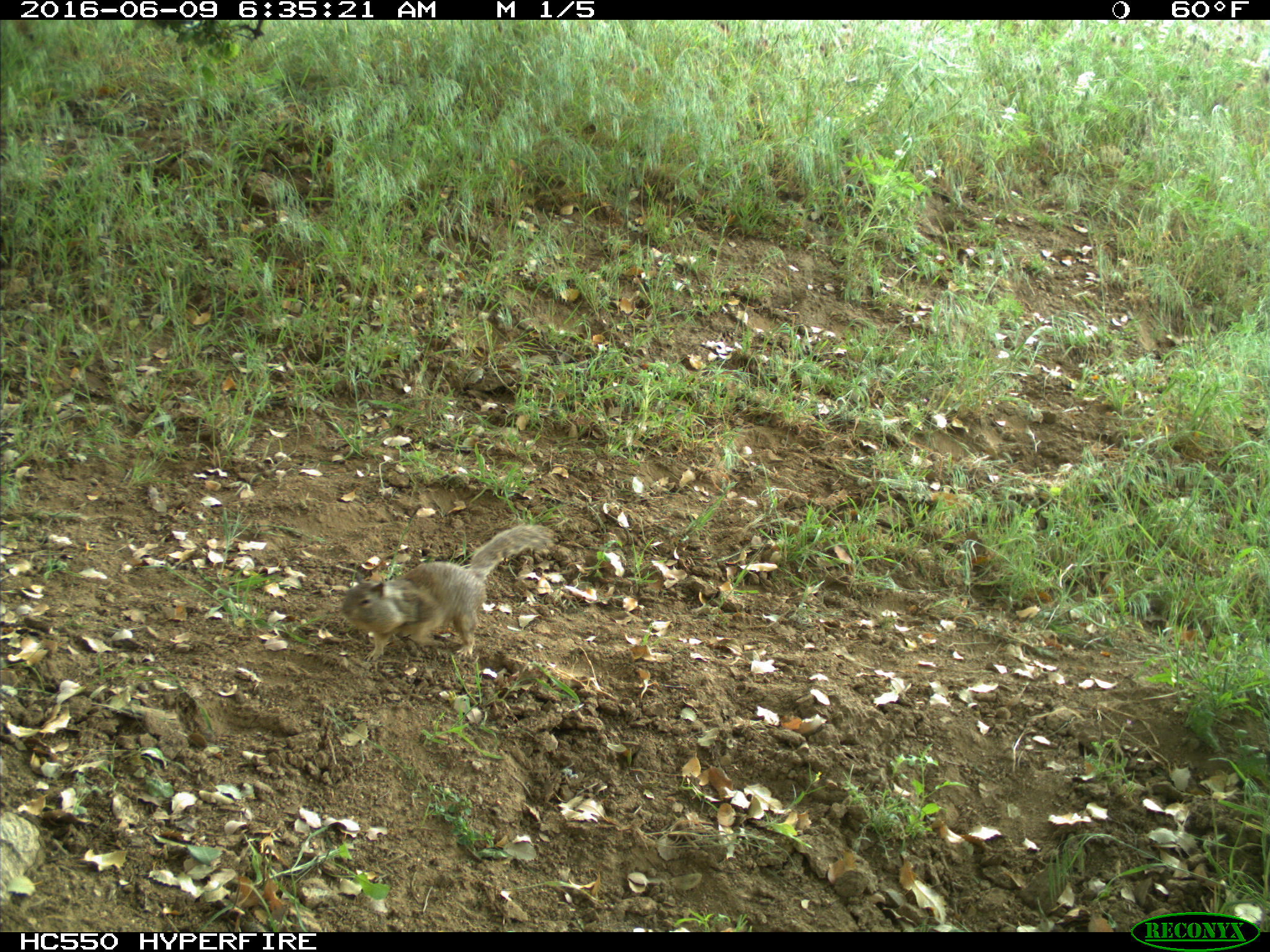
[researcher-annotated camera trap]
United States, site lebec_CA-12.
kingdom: Animalia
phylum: Chordata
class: Mammalia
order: Rodentia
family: Sciuridae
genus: Otospermophilus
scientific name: Otospermophilus beecheyi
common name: california ground squirrel